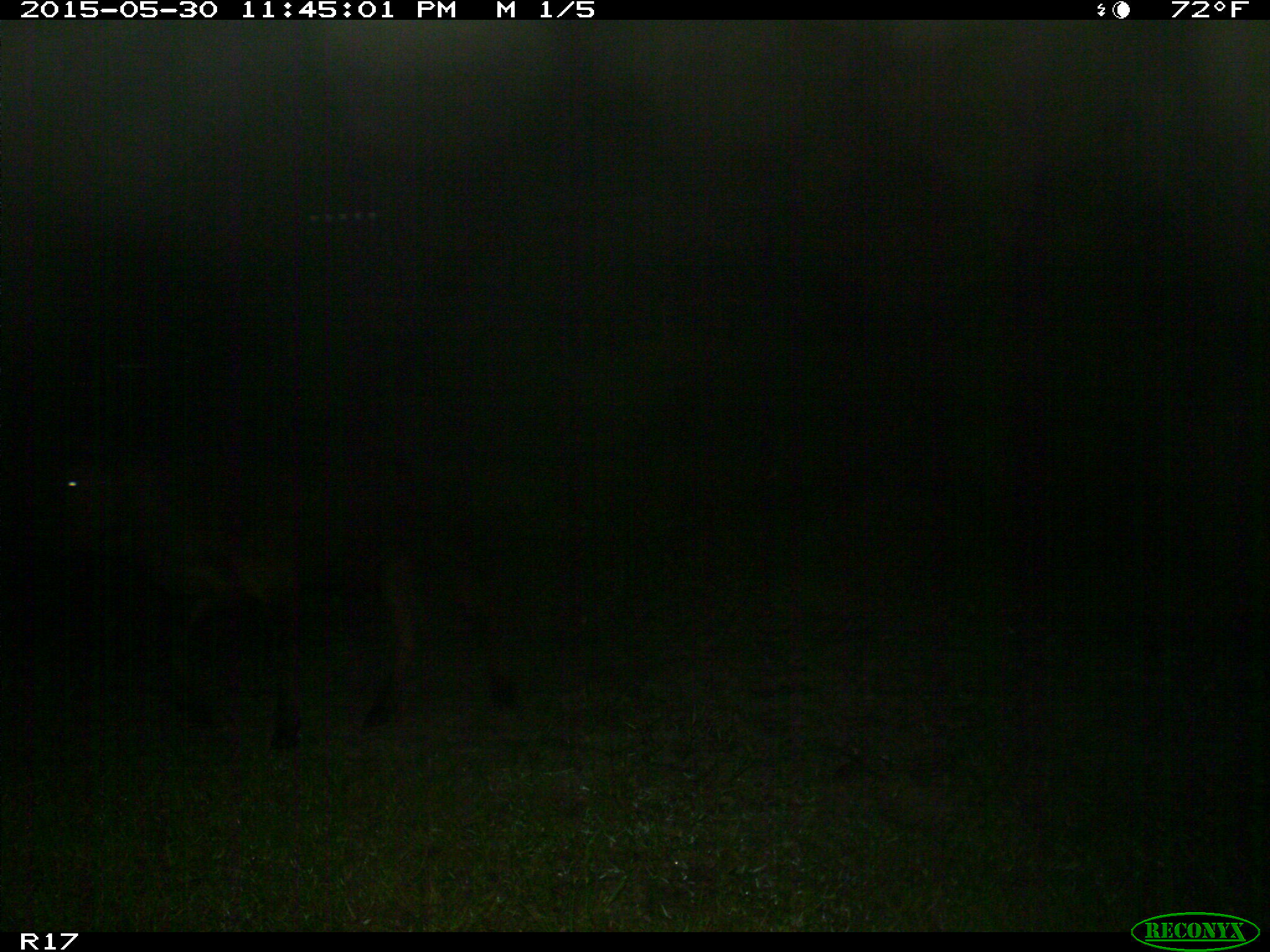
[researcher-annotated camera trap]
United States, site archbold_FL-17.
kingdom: Animalia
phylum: Chordata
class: Mammalia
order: Artiodactyla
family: Bovidae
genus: Bos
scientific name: Bos taurus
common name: domestic cow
Bos taurus (domestic cow).